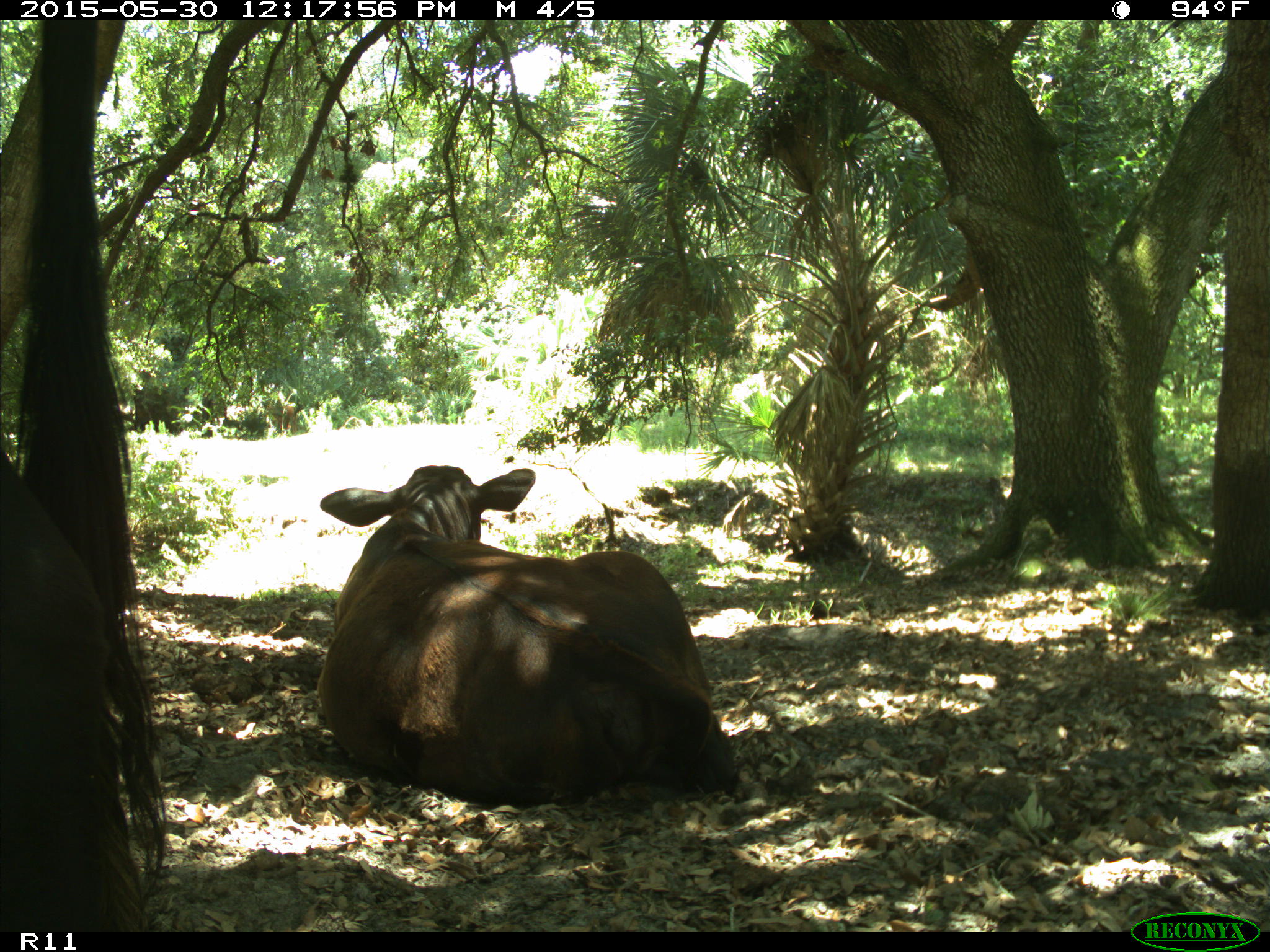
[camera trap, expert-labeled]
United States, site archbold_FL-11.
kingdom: Animalia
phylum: Chordata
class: Mammalia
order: Artiodactyla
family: Bovidae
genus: Bos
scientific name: Bos taurus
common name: domestic cow